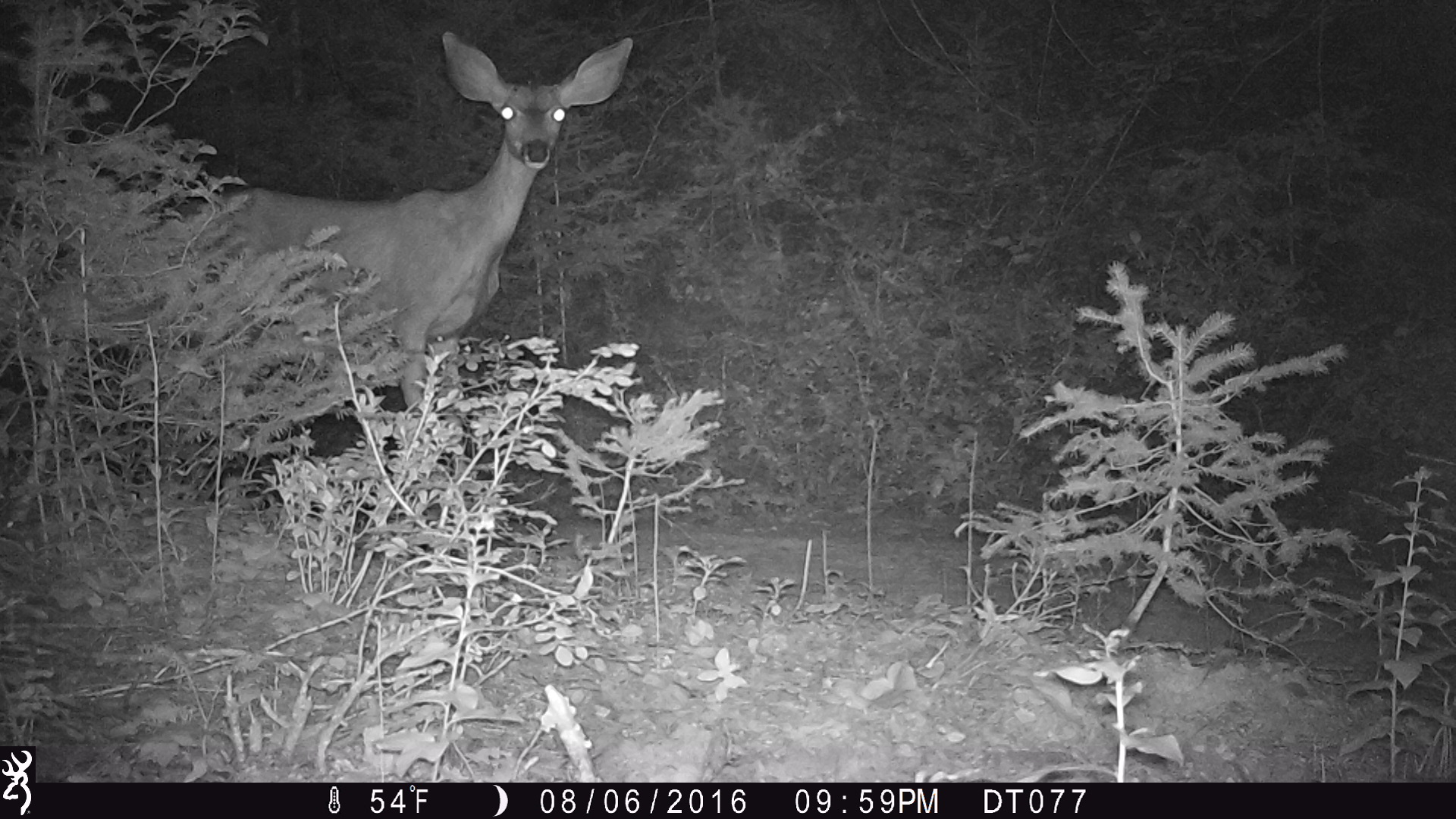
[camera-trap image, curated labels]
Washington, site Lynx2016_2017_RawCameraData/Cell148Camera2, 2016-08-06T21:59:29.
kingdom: Animalia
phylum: Chordata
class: Mammalia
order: Artiodactyla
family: Cervidae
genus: Odocoileus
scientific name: Odocoileus hemionus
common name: mule deer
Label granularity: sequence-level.